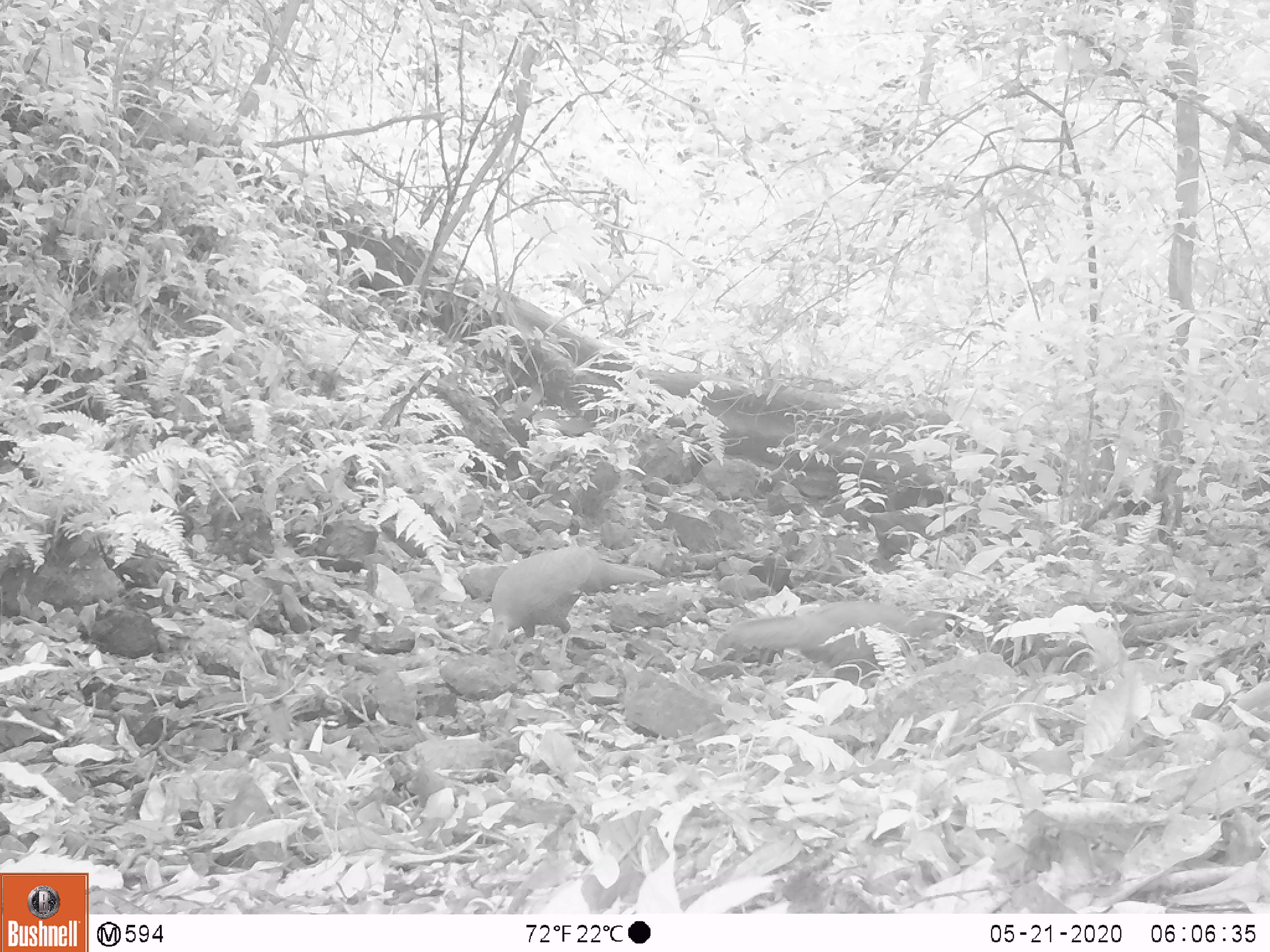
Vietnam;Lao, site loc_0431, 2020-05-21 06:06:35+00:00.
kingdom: Animalia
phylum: Chordata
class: Aves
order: Galliformes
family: Phasianidae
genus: Lophura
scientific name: Lophura nycthemera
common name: silver pheasant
Silver pheasant (Lophura nycthemera). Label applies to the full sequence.